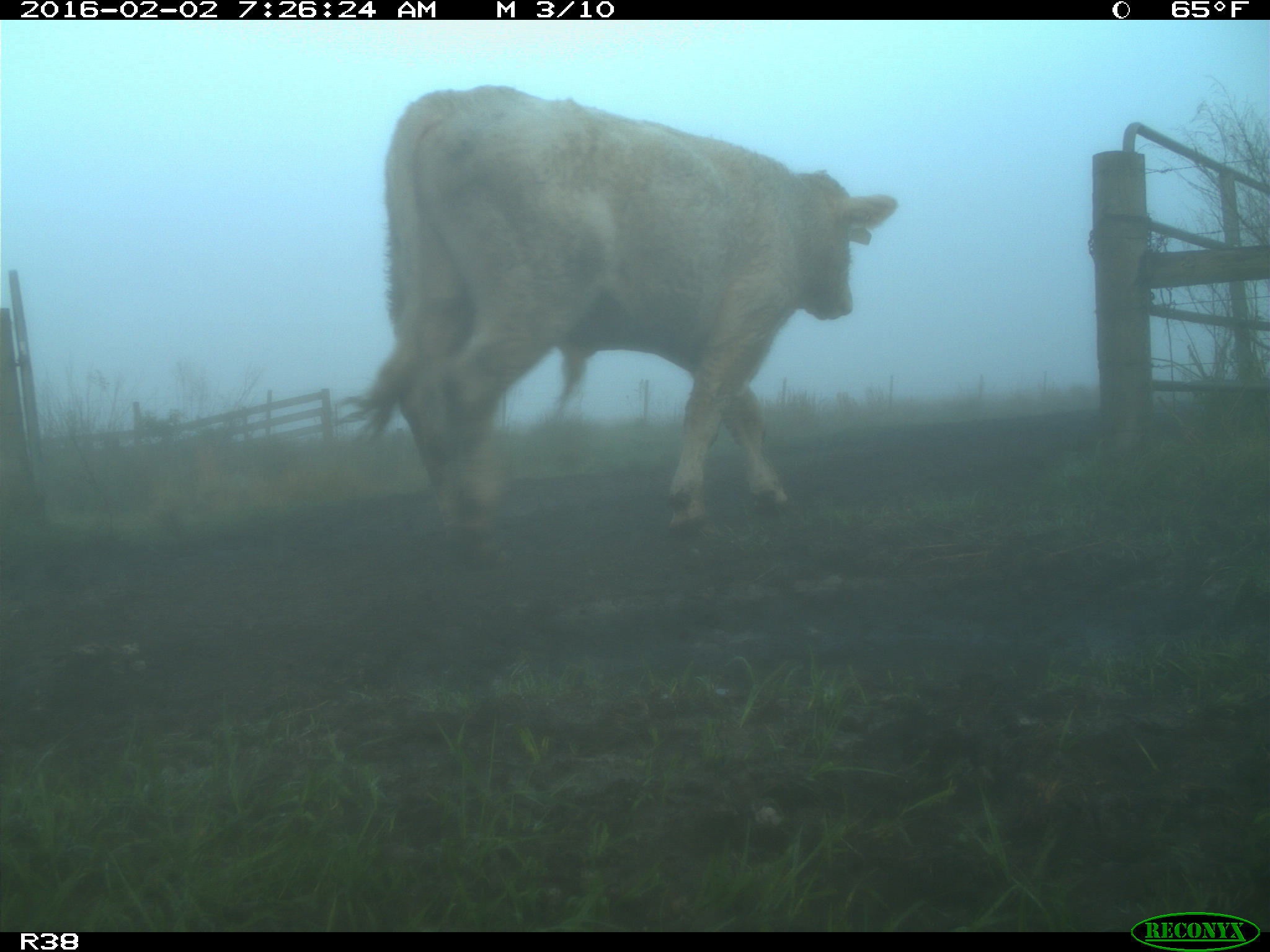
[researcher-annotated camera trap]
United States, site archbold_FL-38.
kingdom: Animalia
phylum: Chordata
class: Mammalia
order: Artiodactyla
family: Bovidae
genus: Bos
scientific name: Bos taurus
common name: domestic cow